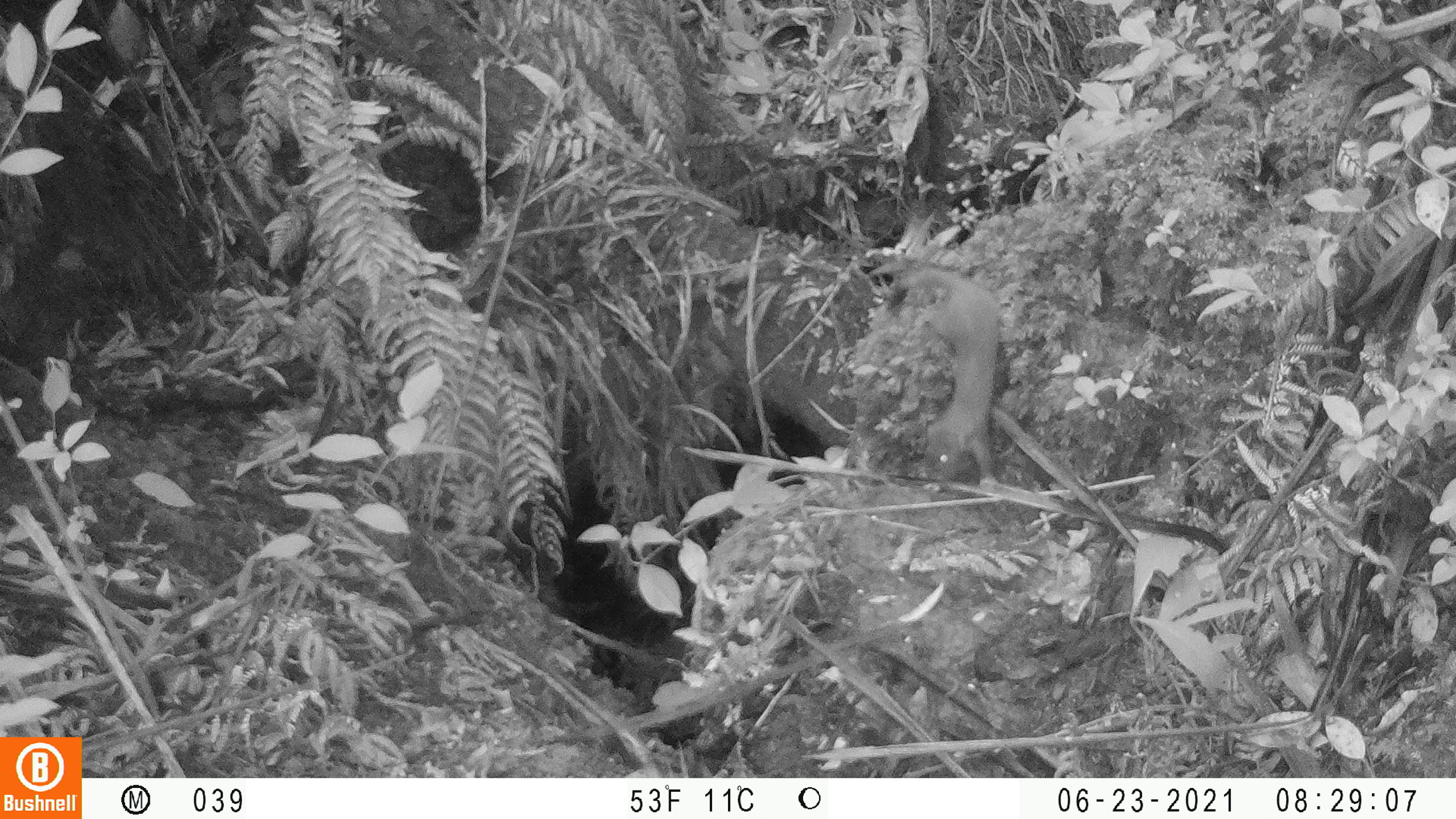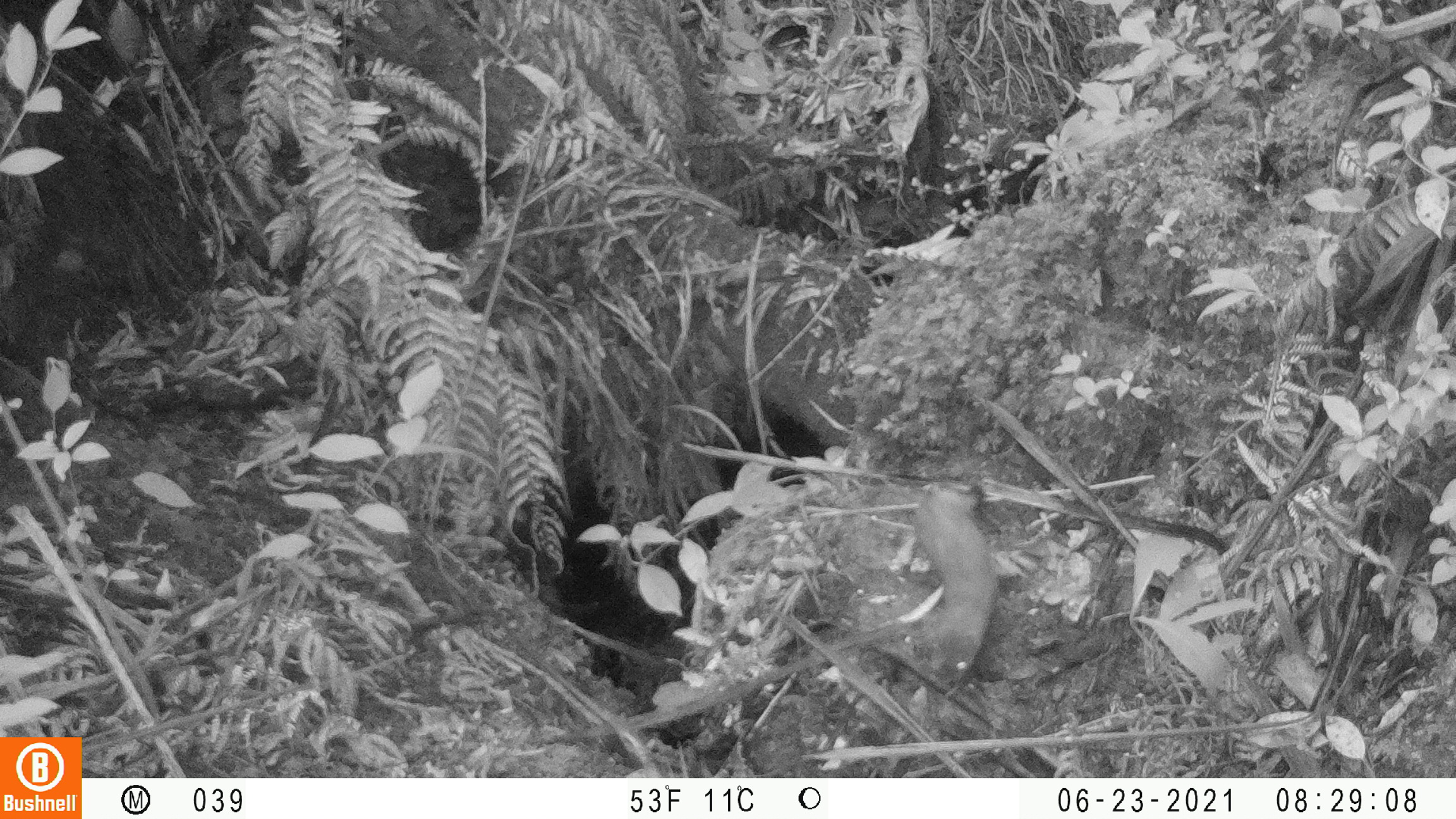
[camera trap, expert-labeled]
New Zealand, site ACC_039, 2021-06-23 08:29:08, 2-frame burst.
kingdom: Animalia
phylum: Chordata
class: Mammalia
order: Carnivora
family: Mustelidae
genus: Mustela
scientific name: Mustela erminea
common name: stoat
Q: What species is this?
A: Stoat (Mustela erminea).